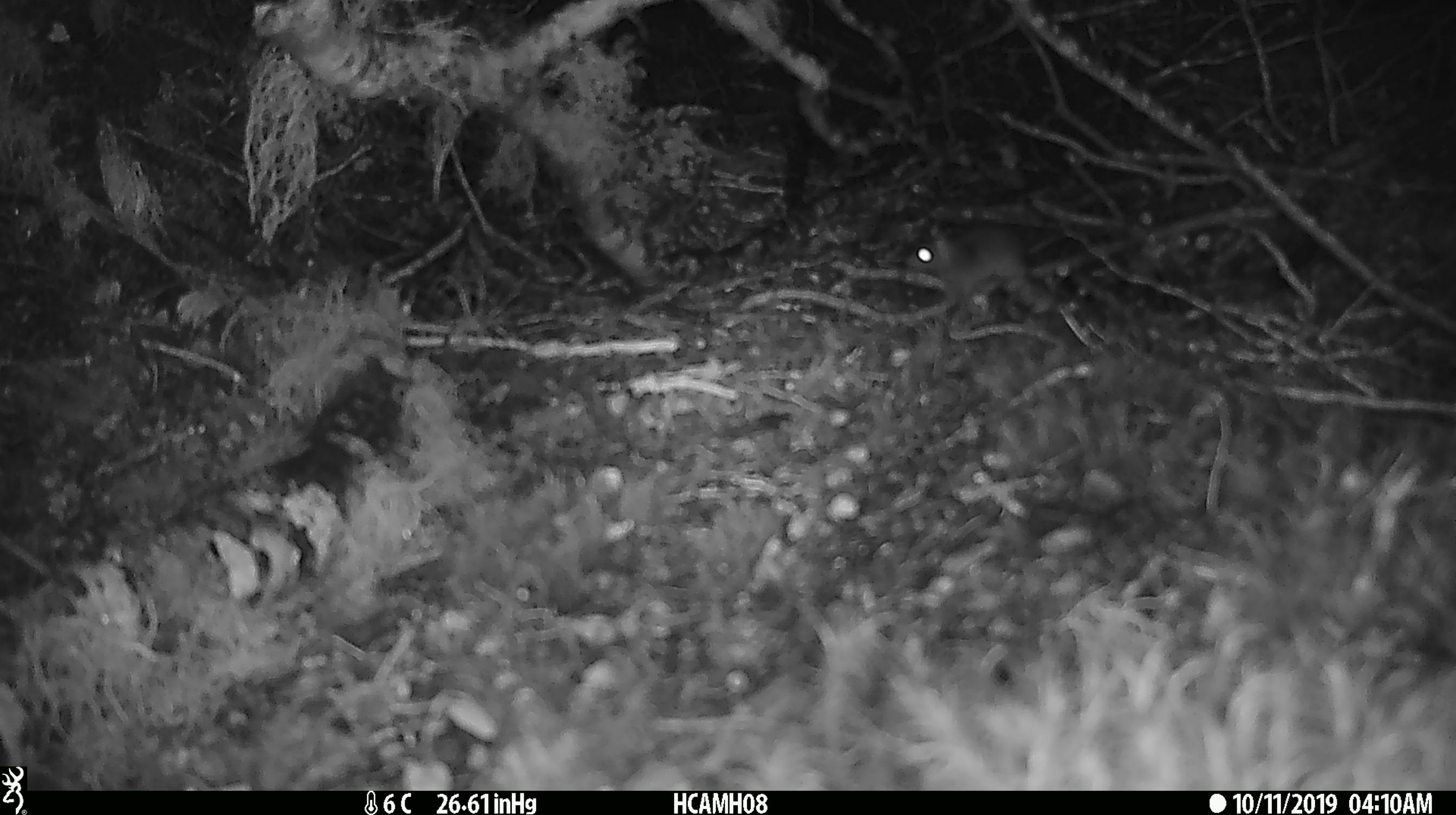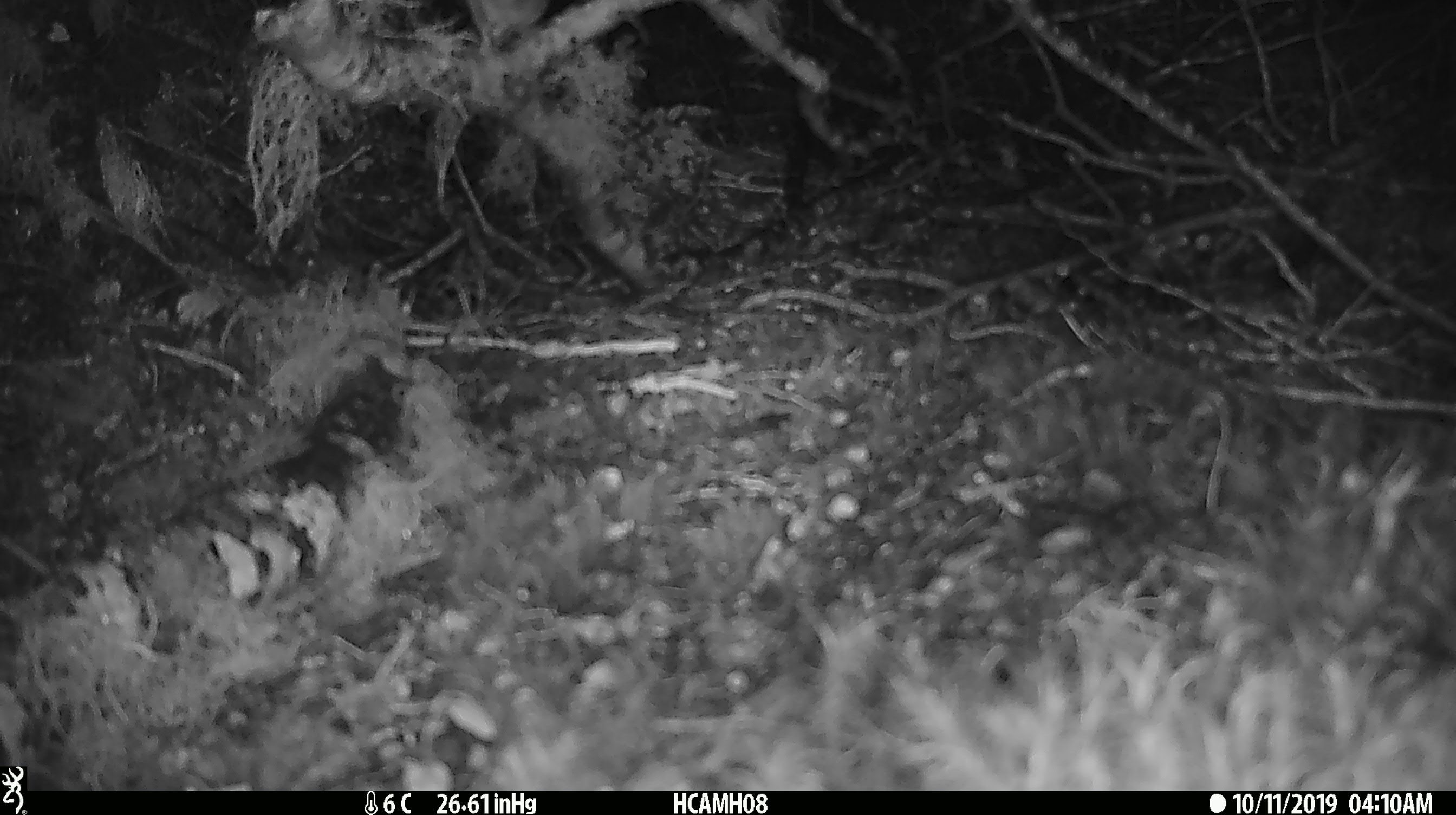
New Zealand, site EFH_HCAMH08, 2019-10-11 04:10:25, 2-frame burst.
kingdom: Animalia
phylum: Chordata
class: Mammalia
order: Rodentia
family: Muridae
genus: Mus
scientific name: Mus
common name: mouse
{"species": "mouse (Mus)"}